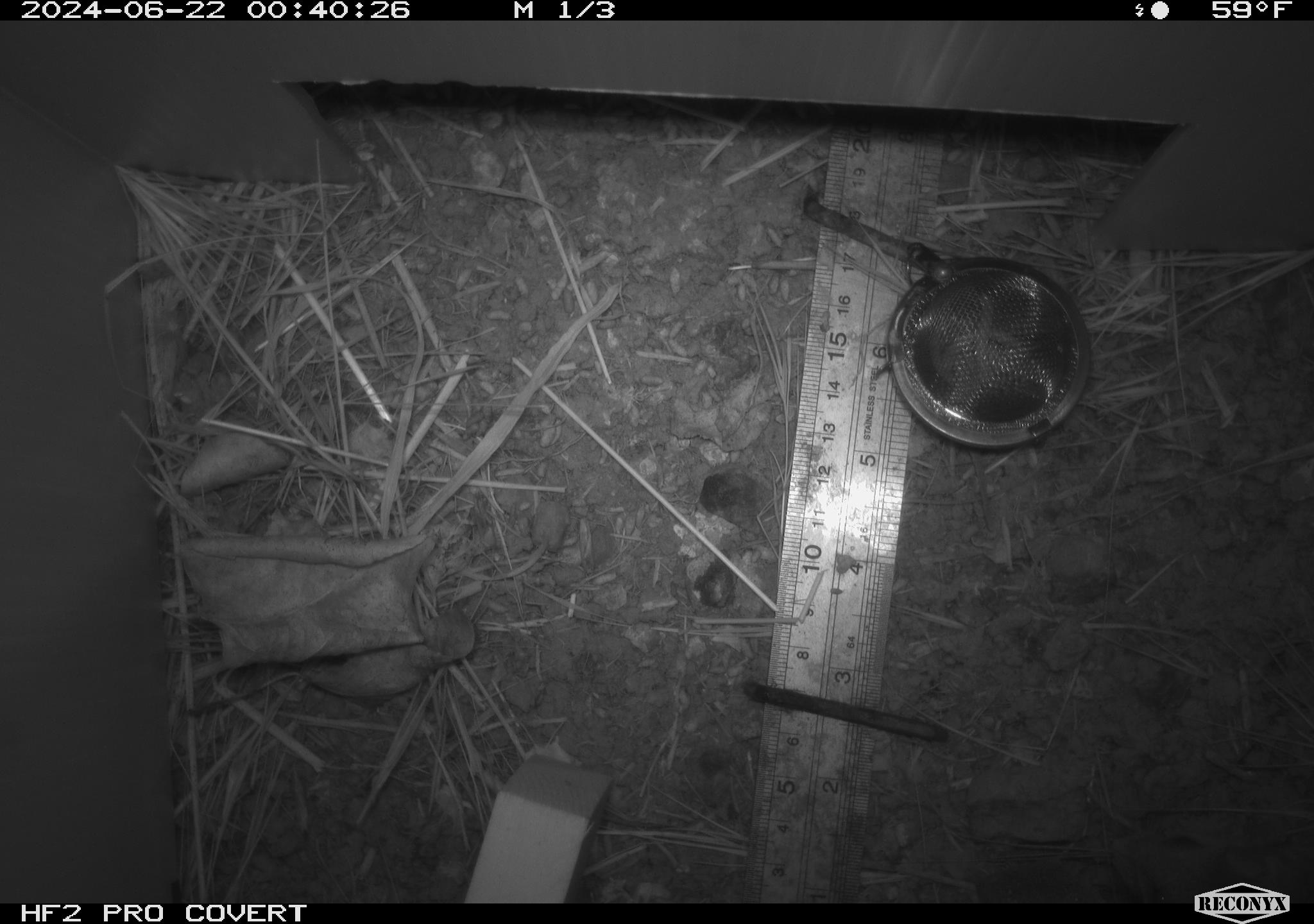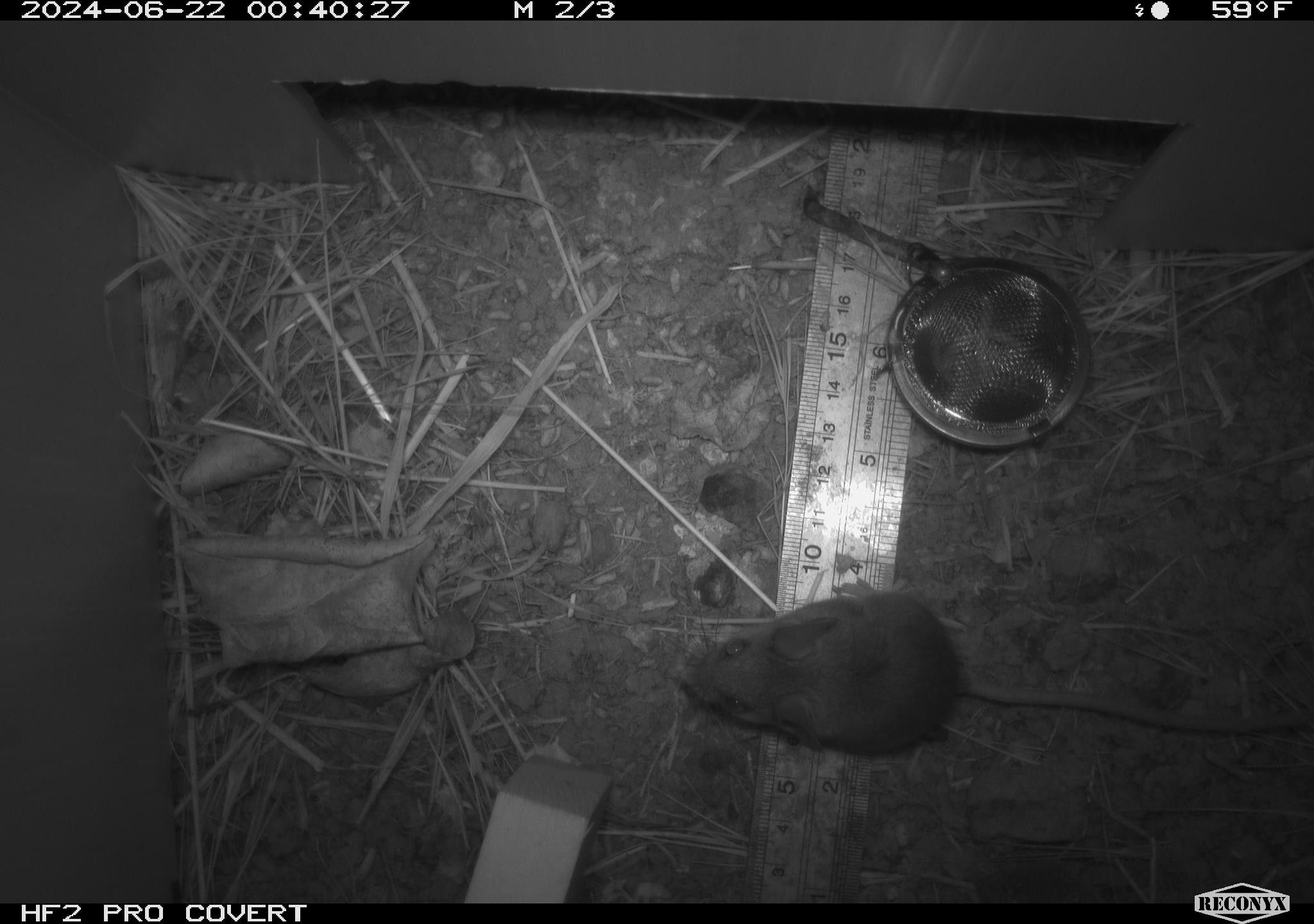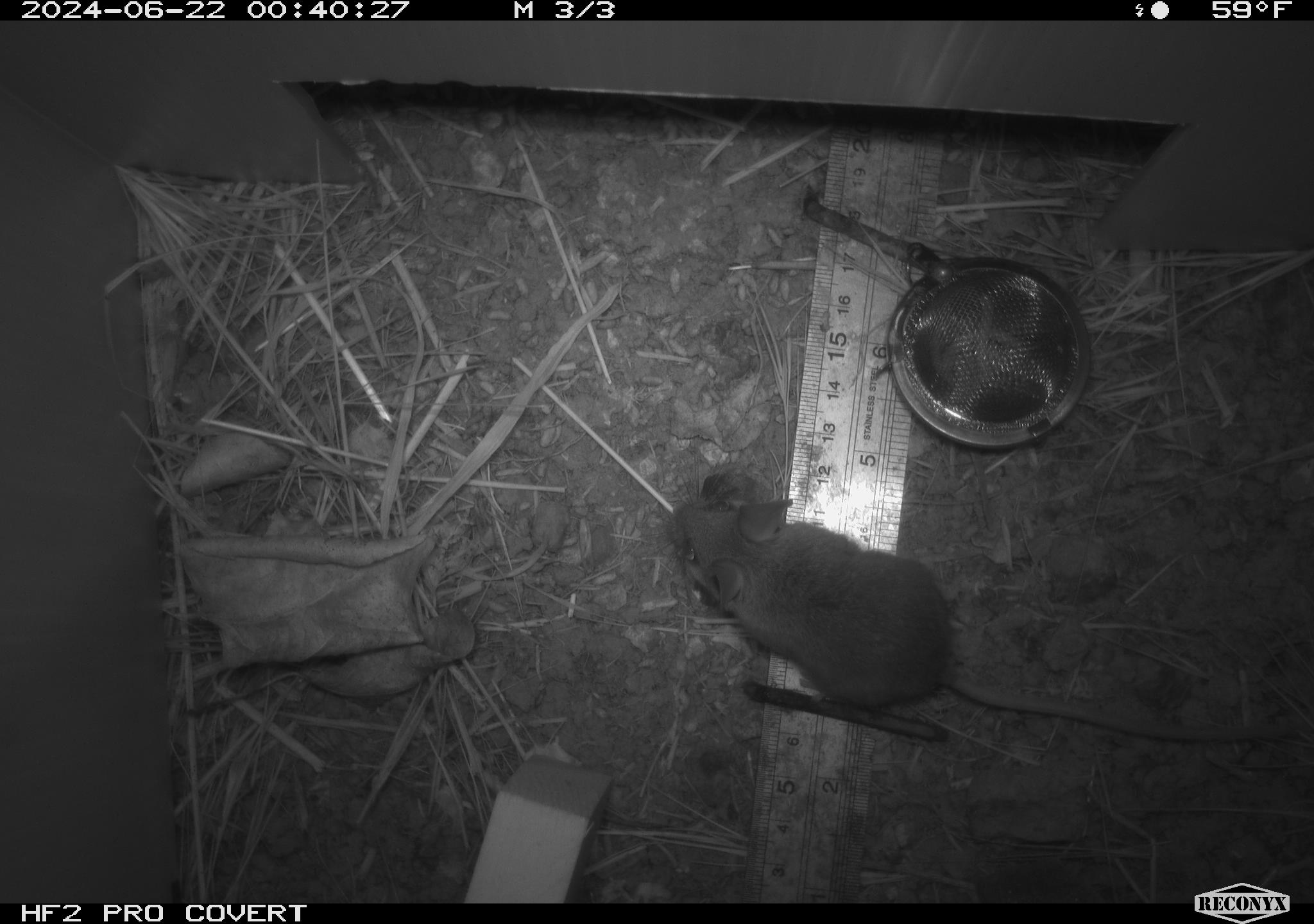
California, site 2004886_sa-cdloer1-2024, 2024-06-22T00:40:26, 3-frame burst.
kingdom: Animalia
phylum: Chordata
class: Mammalia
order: Rodentia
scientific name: Rodentia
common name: mouse species